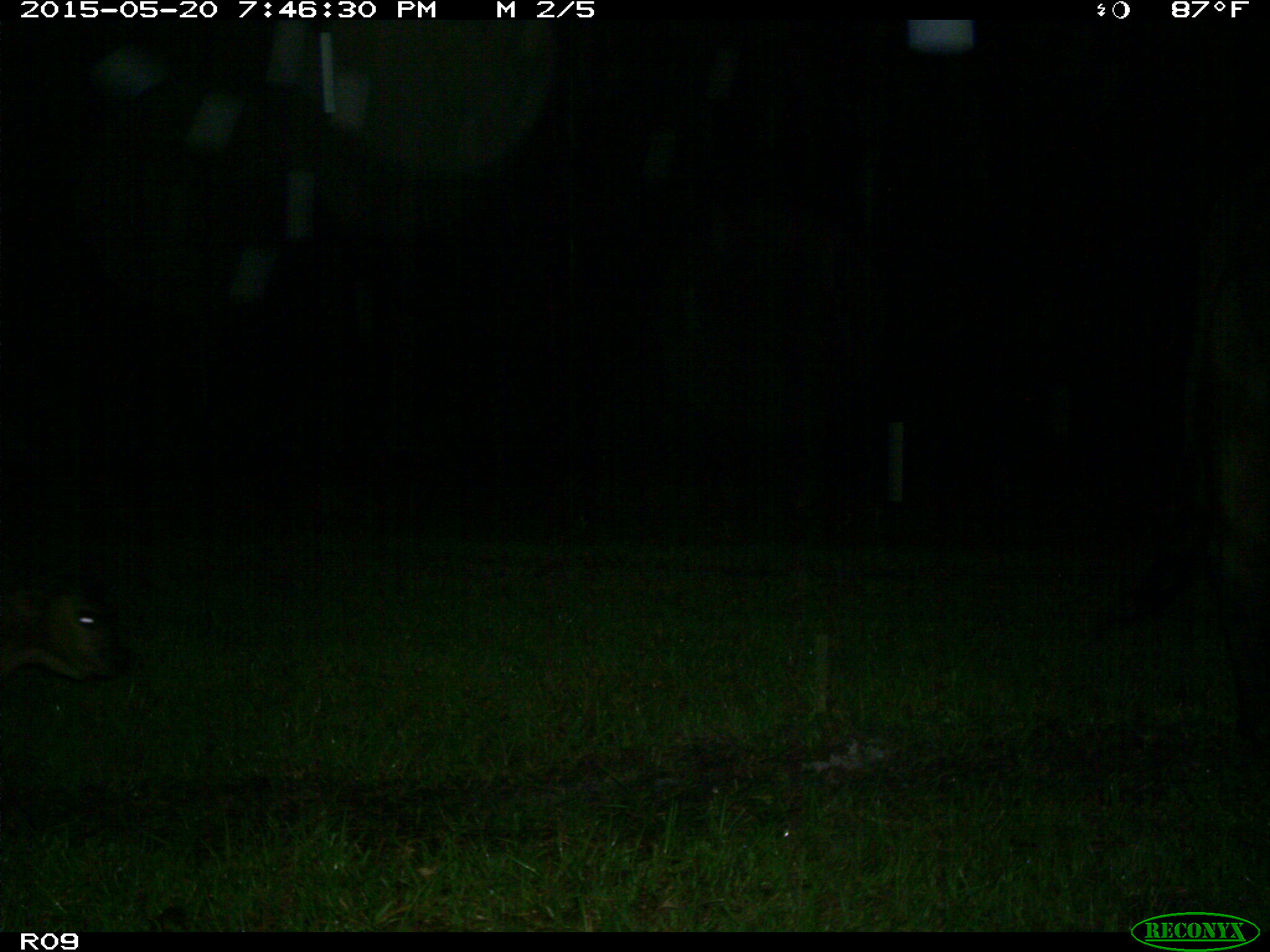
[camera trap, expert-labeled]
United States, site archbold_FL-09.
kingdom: Animalia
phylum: Chordata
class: Mammalia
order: Artiodactyla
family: Bovidae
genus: Bos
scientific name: Bos taurus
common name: domestic cow